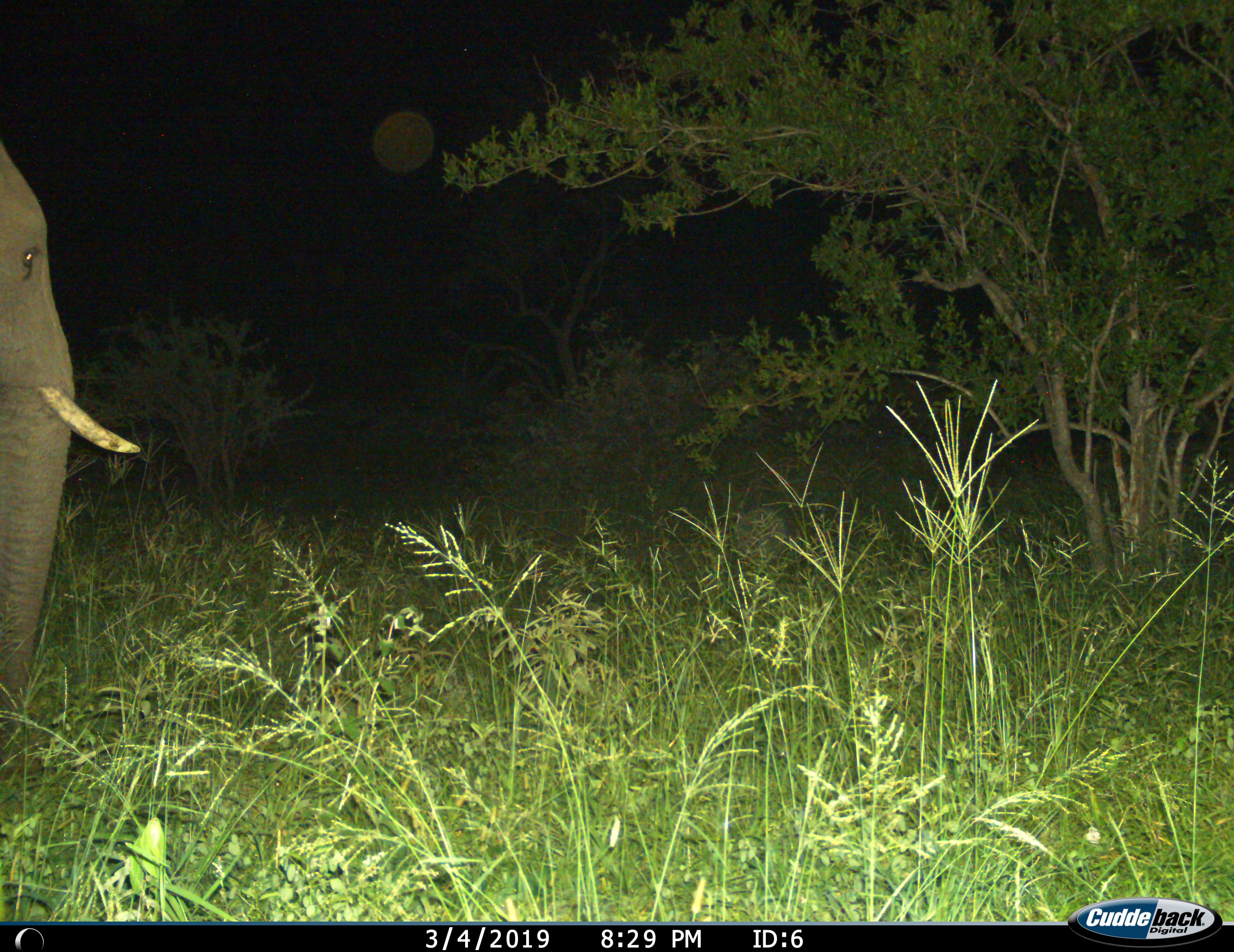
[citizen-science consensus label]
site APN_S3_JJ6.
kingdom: Animalia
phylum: Chordata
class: Mammalia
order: Proboscidea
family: Elephantidae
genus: Loxodonta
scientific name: Loxodonta africana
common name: african bush elephant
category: elephant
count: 1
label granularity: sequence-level